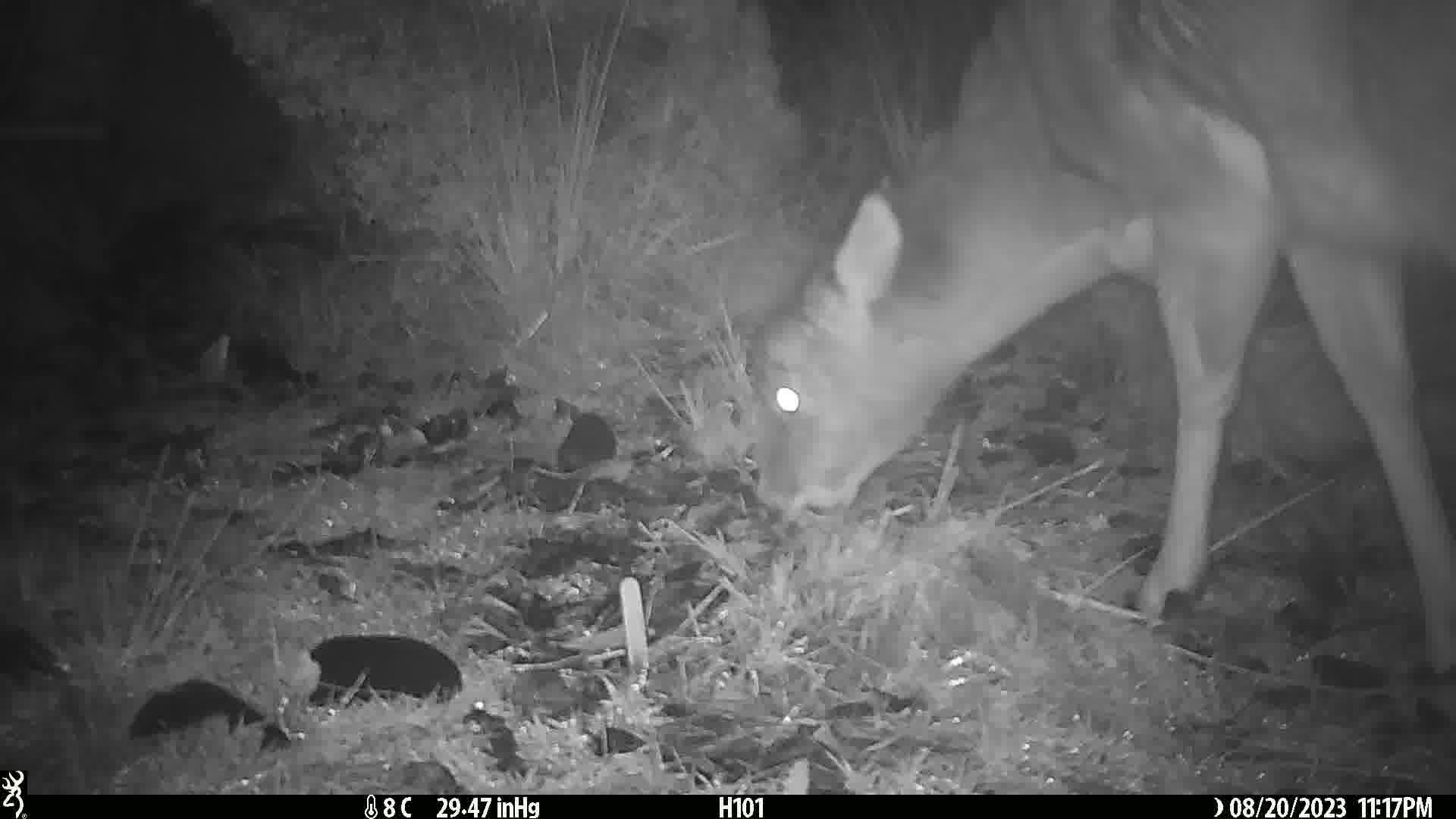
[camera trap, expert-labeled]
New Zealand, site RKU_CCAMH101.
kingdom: Animalia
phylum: Chordata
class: Mammalia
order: Artiodactyla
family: Cervidae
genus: Odocoileus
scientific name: Odocoileus virginianus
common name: white-tailed deer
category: white tailed deer